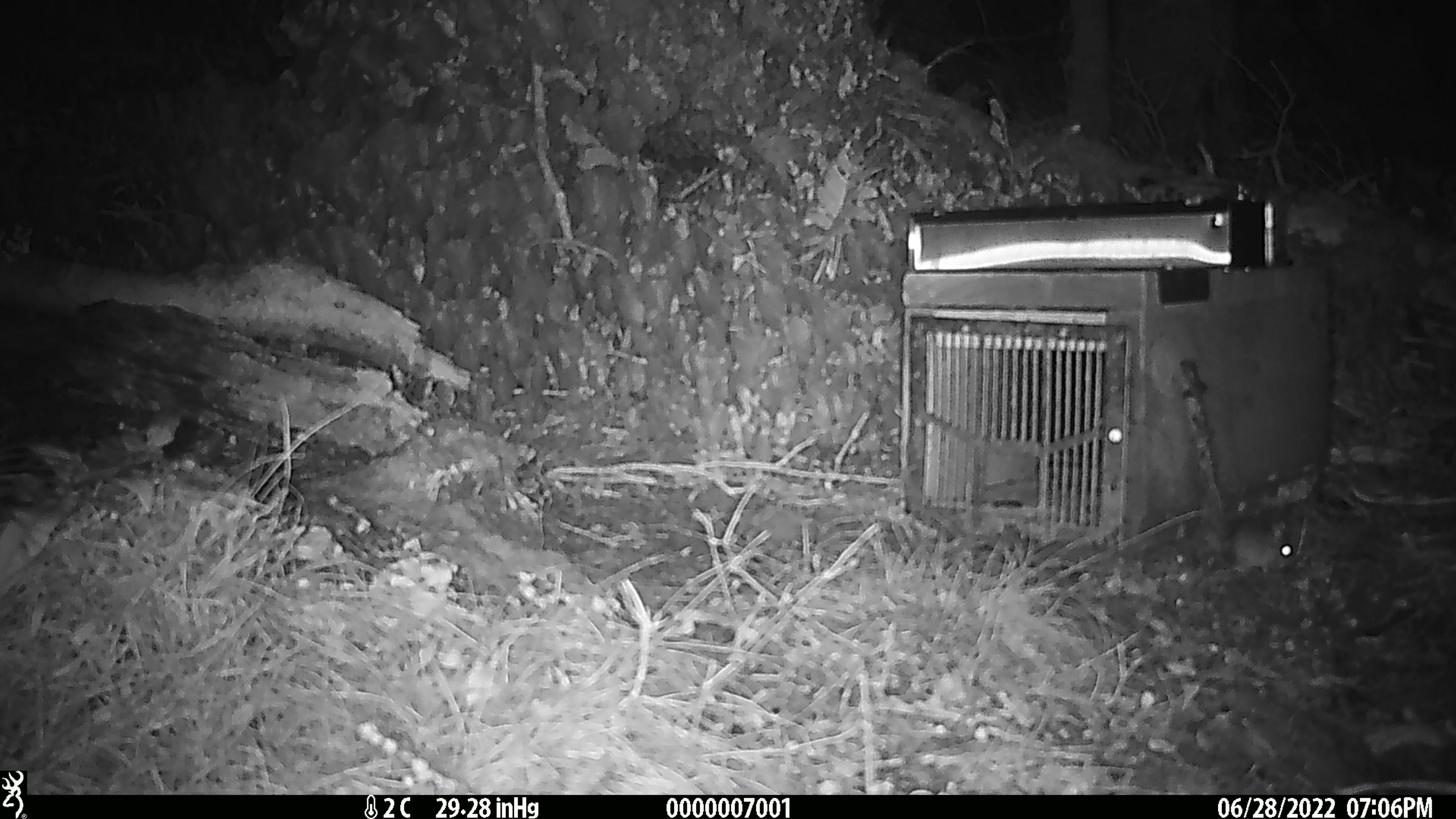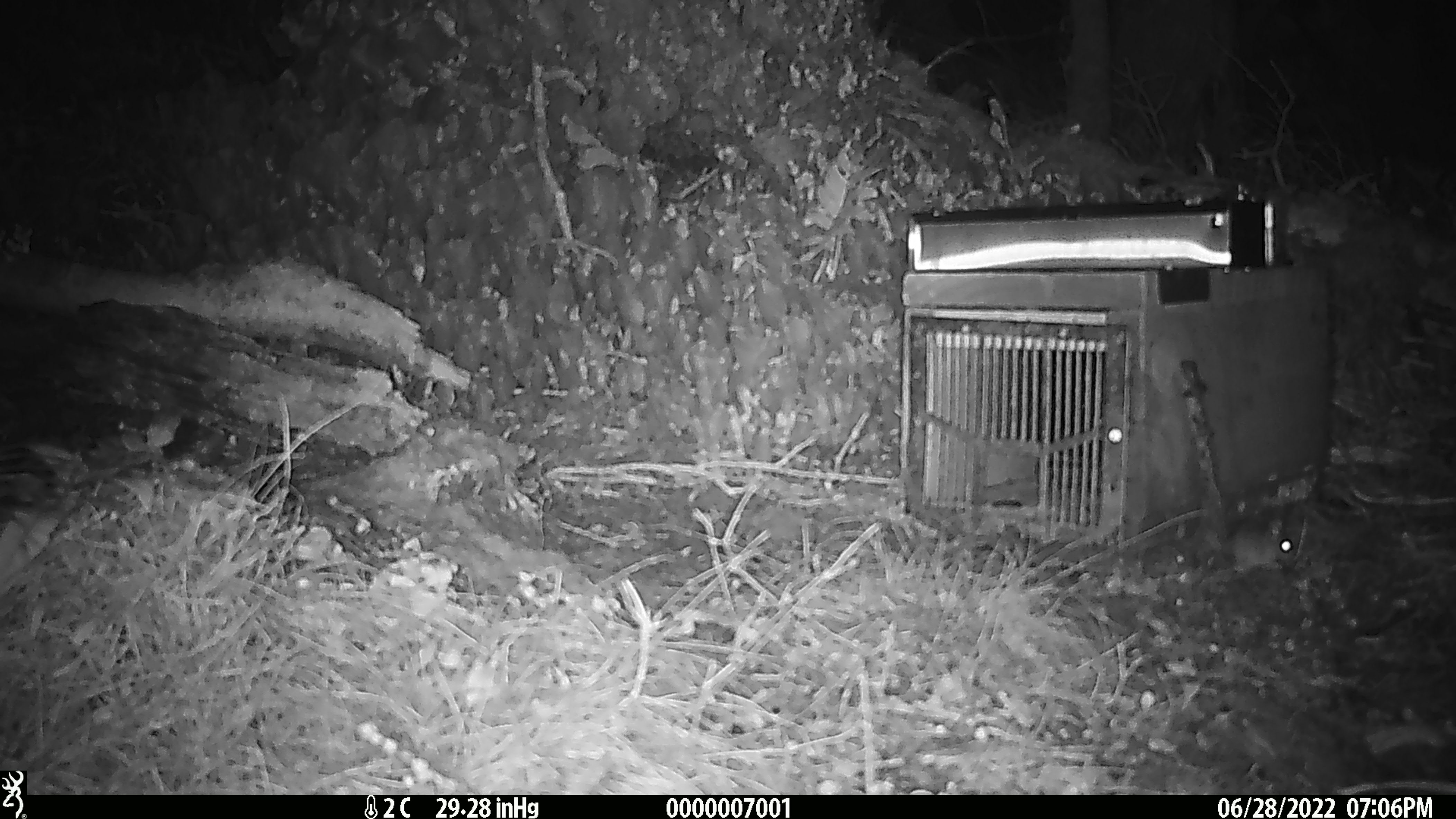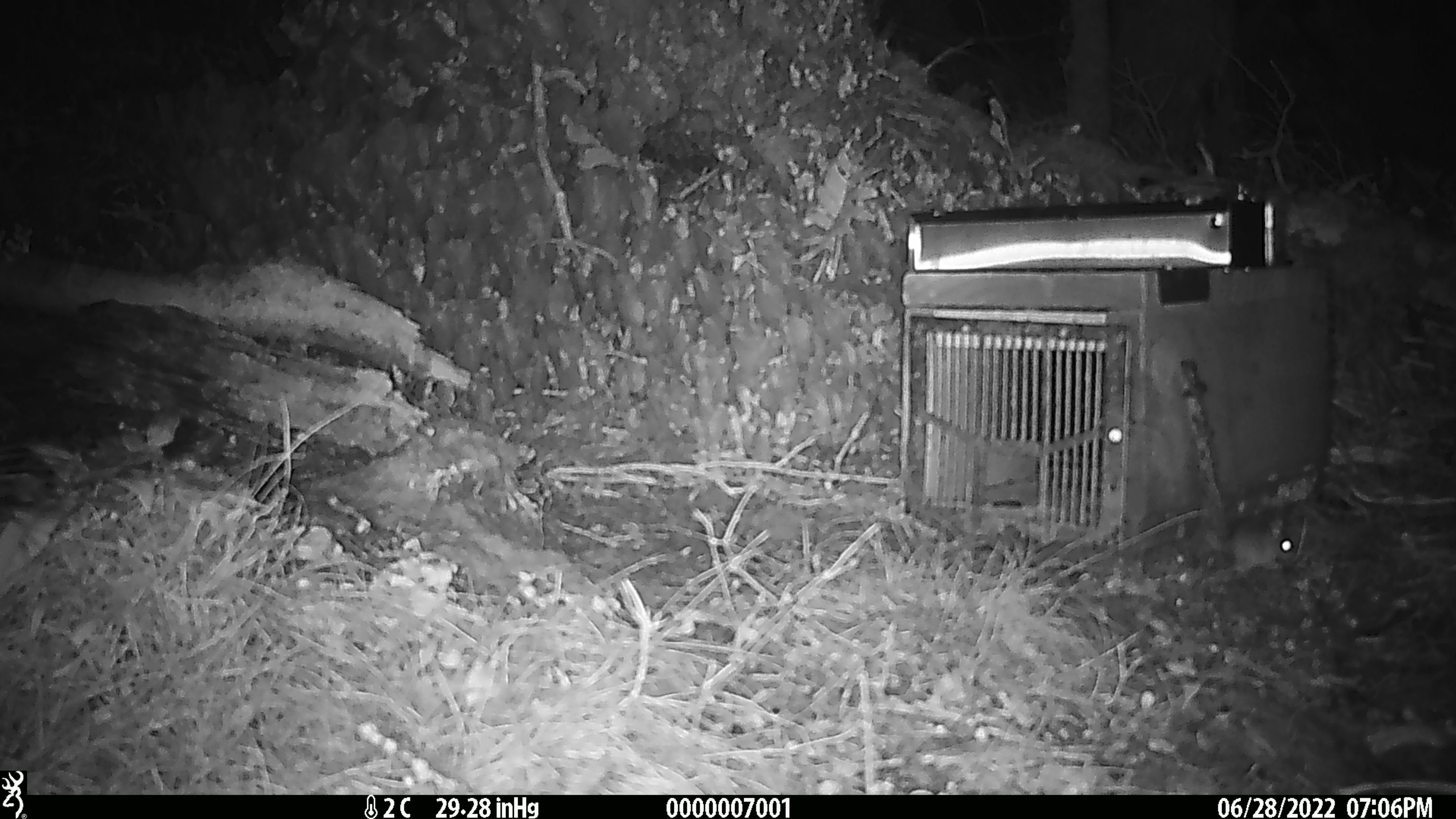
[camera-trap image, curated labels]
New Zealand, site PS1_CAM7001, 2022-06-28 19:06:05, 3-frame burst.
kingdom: Animalia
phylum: Chordata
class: Mammalia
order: Rodentia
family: Muridae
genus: Mus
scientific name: Mus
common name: mouse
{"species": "mouse (Mus)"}